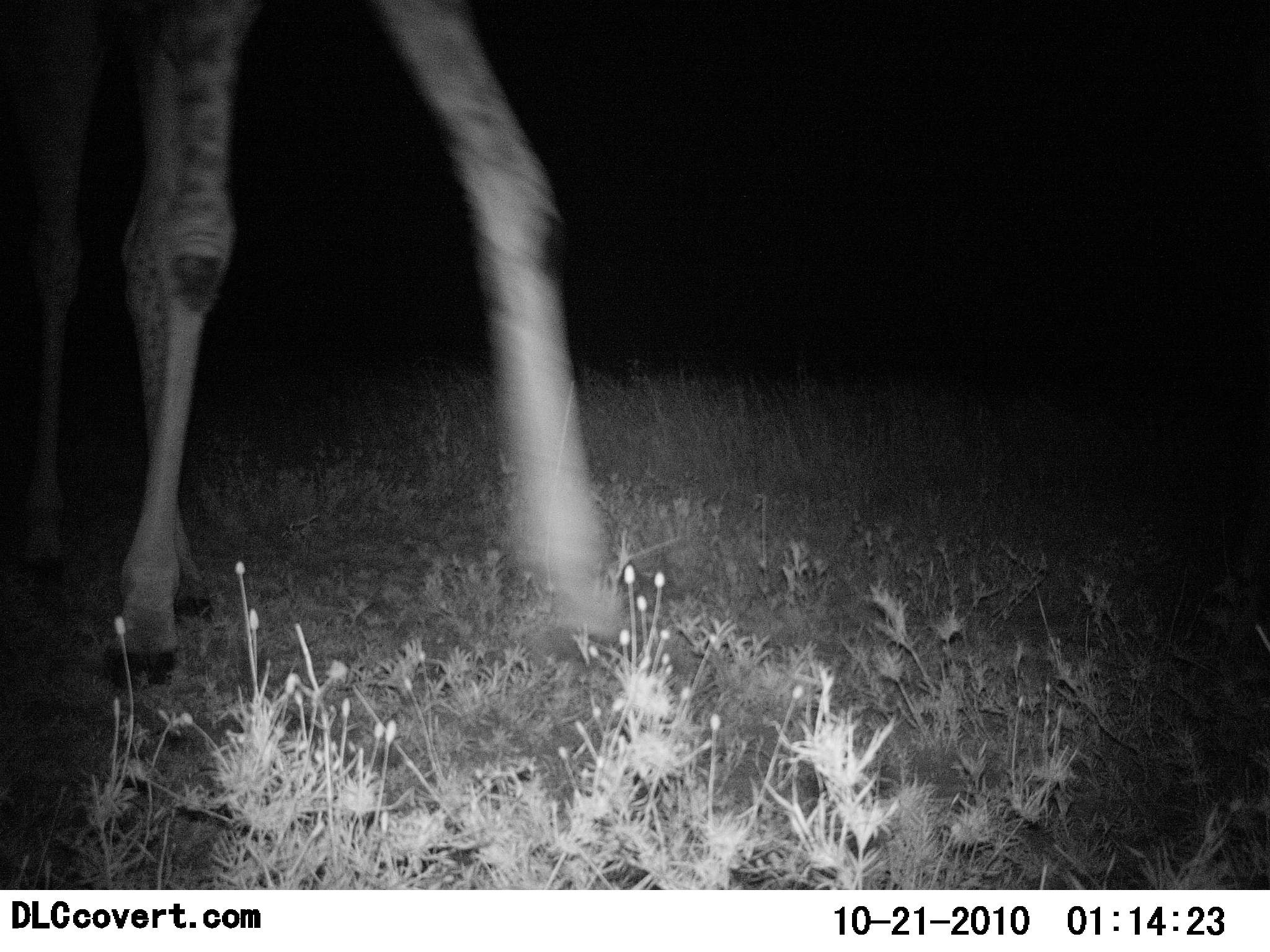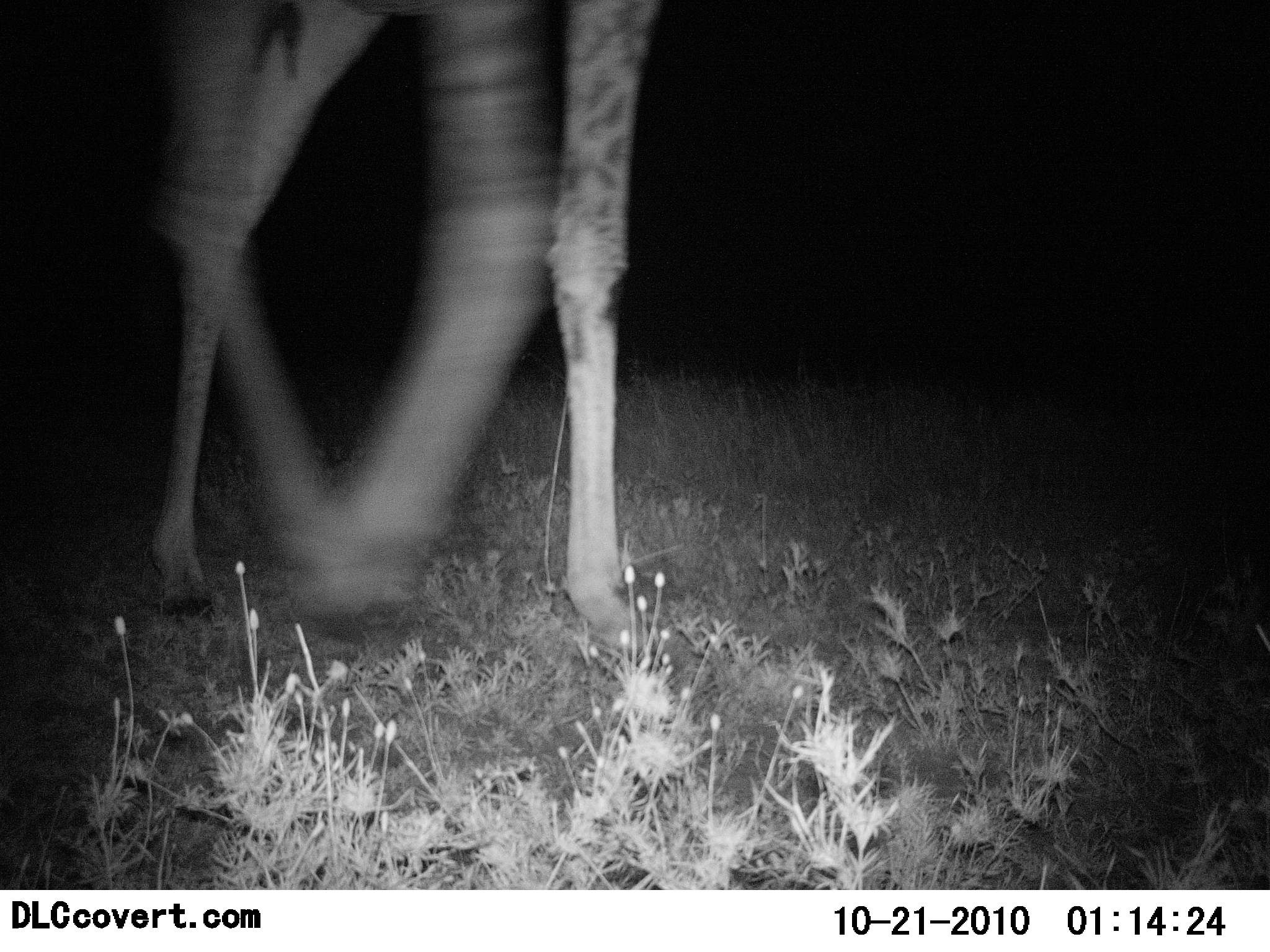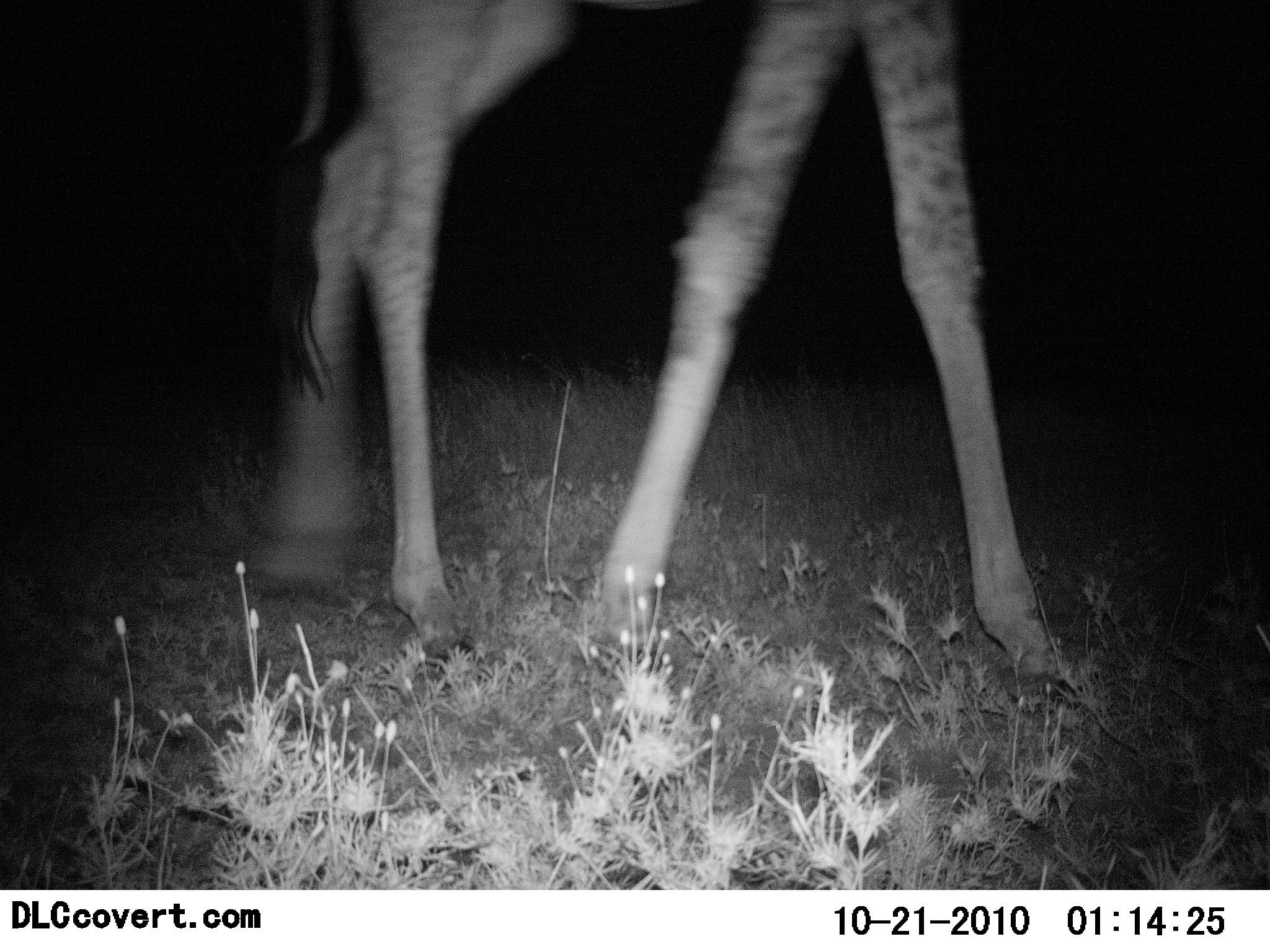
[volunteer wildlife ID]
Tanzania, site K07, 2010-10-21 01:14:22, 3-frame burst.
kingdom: Animalia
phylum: Chordata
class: Mammalia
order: Artiodactyla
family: Giraffidae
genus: Giraffa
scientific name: Giraffa camelopardalis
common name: giraffe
Giraffe (Giraffa camelopardalis), count 1. Behavior (volunteer vote fractions): standing 16%, resting 0%, moving 89%, interacting 0%. Young present (vote fraction): 0%. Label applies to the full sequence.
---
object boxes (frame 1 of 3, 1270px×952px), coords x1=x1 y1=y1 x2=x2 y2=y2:
animal: x1=2 y1=0 x2=619 y2=694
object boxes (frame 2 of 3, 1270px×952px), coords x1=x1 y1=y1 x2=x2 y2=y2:
animal: x1=145 y1=0 x2=661 y2=657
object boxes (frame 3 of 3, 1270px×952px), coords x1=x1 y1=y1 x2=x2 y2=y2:
animal: x1=257 y1=0 x2=1069 y2=686